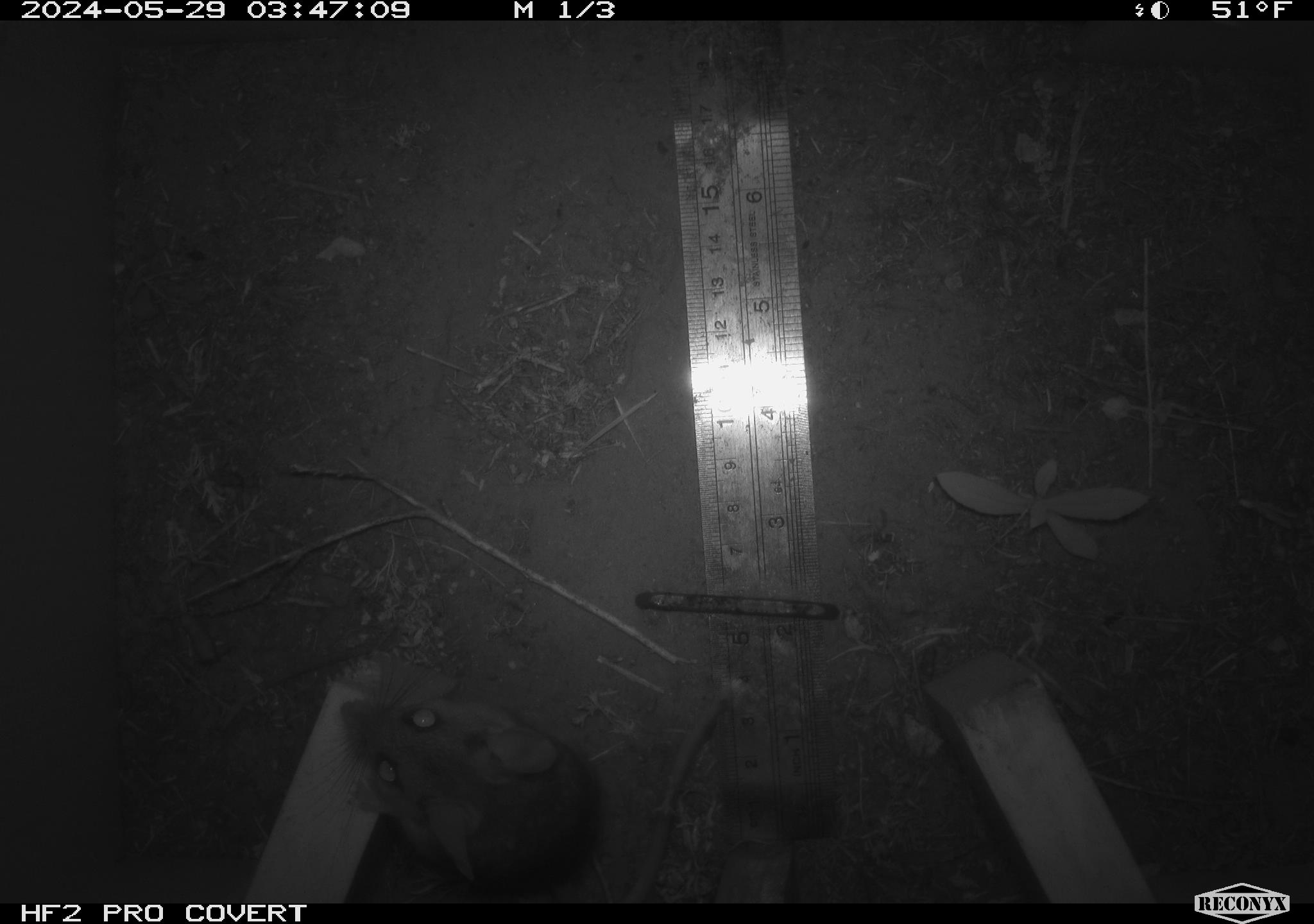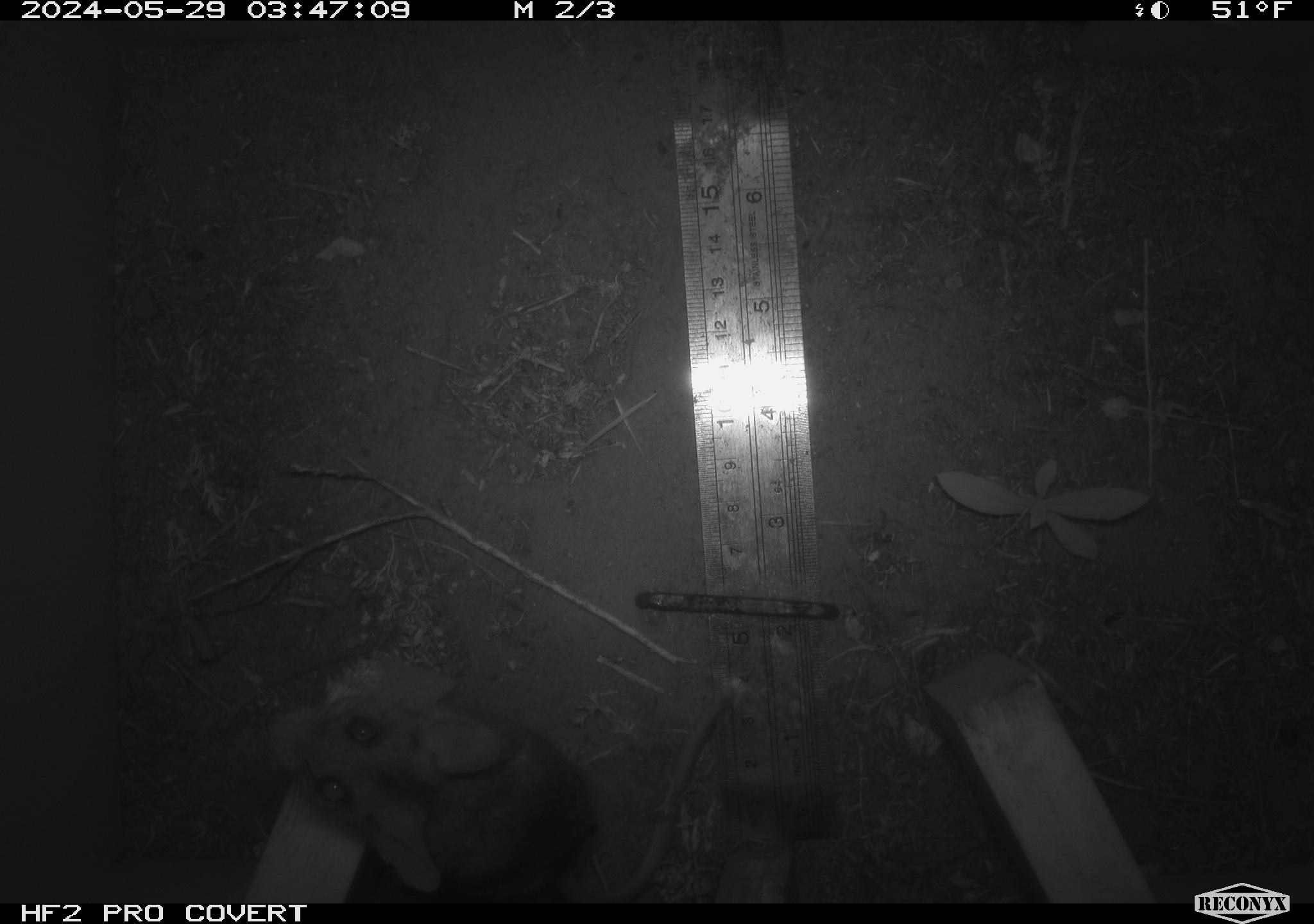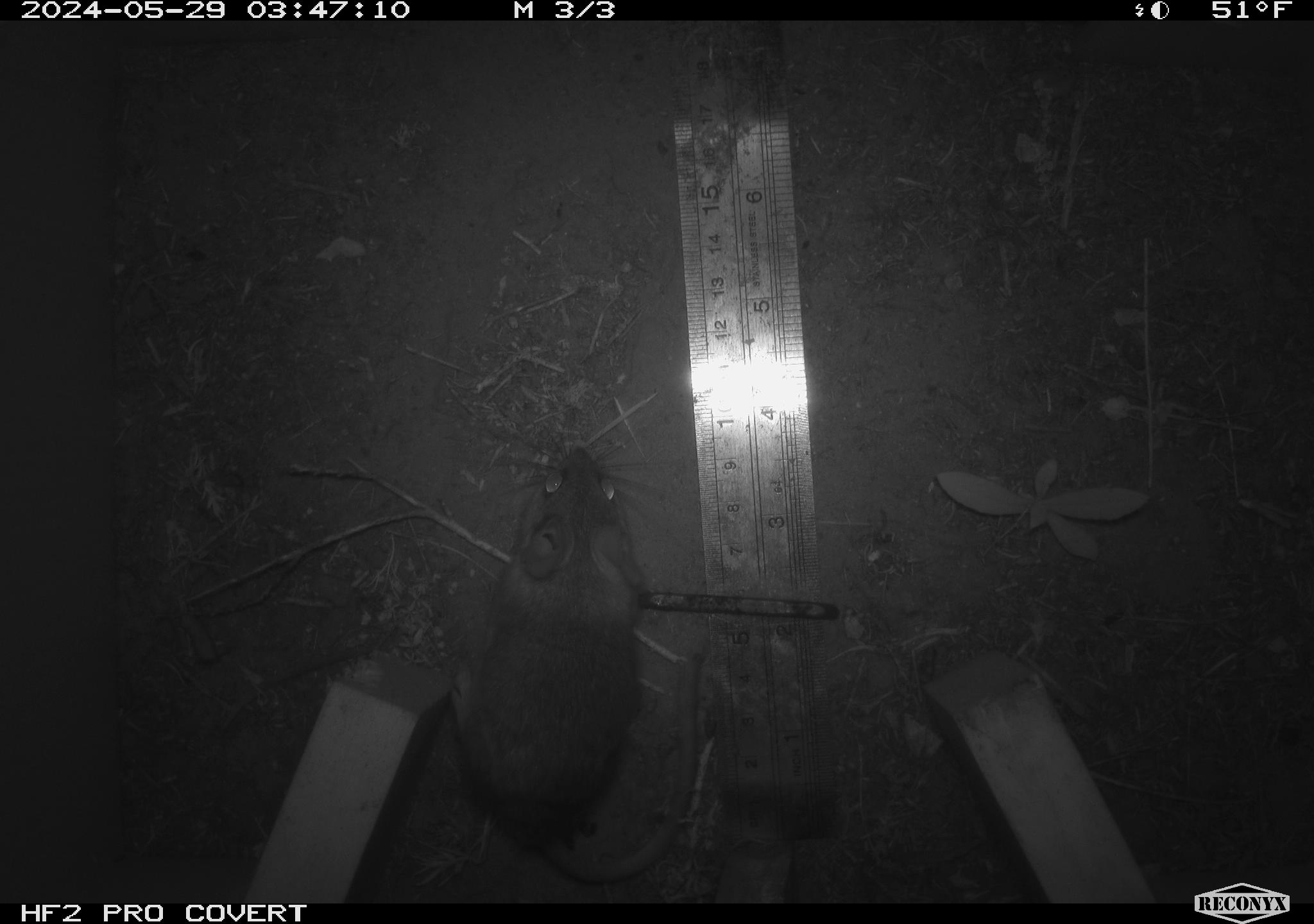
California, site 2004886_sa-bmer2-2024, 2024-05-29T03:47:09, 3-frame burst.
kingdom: Animalia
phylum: Chordata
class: Mammalia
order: Rodentia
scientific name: Rodentia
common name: woodrat or rat or mouse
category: woodrat or rat or mouse species